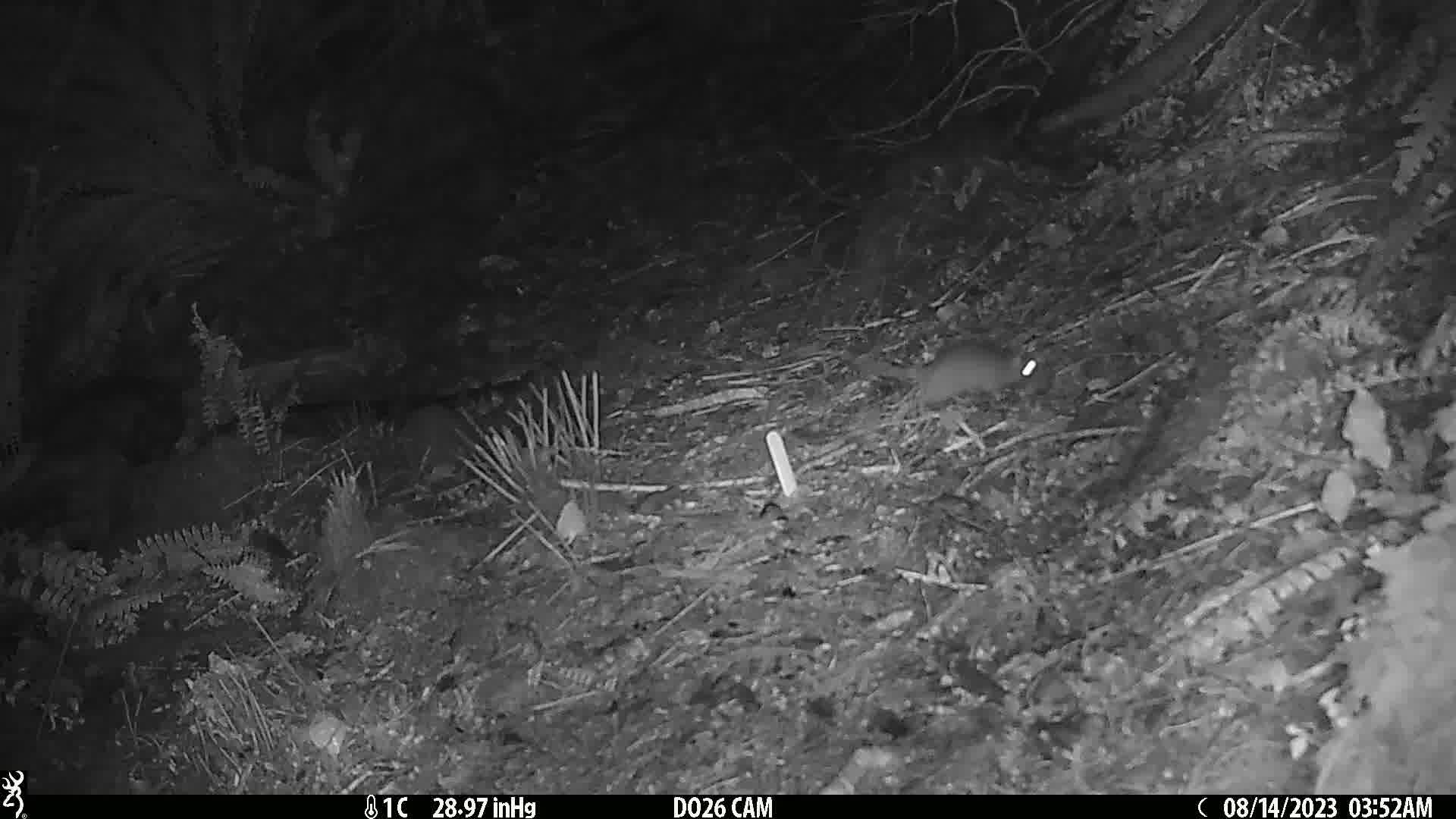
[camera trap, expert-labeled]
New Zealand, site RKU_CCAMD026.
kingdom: Animalia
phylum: Chordata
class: Mammalia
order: Rodentia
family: Muridae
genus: Rattus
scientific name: Rattus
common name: rat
Rat (Rattus).